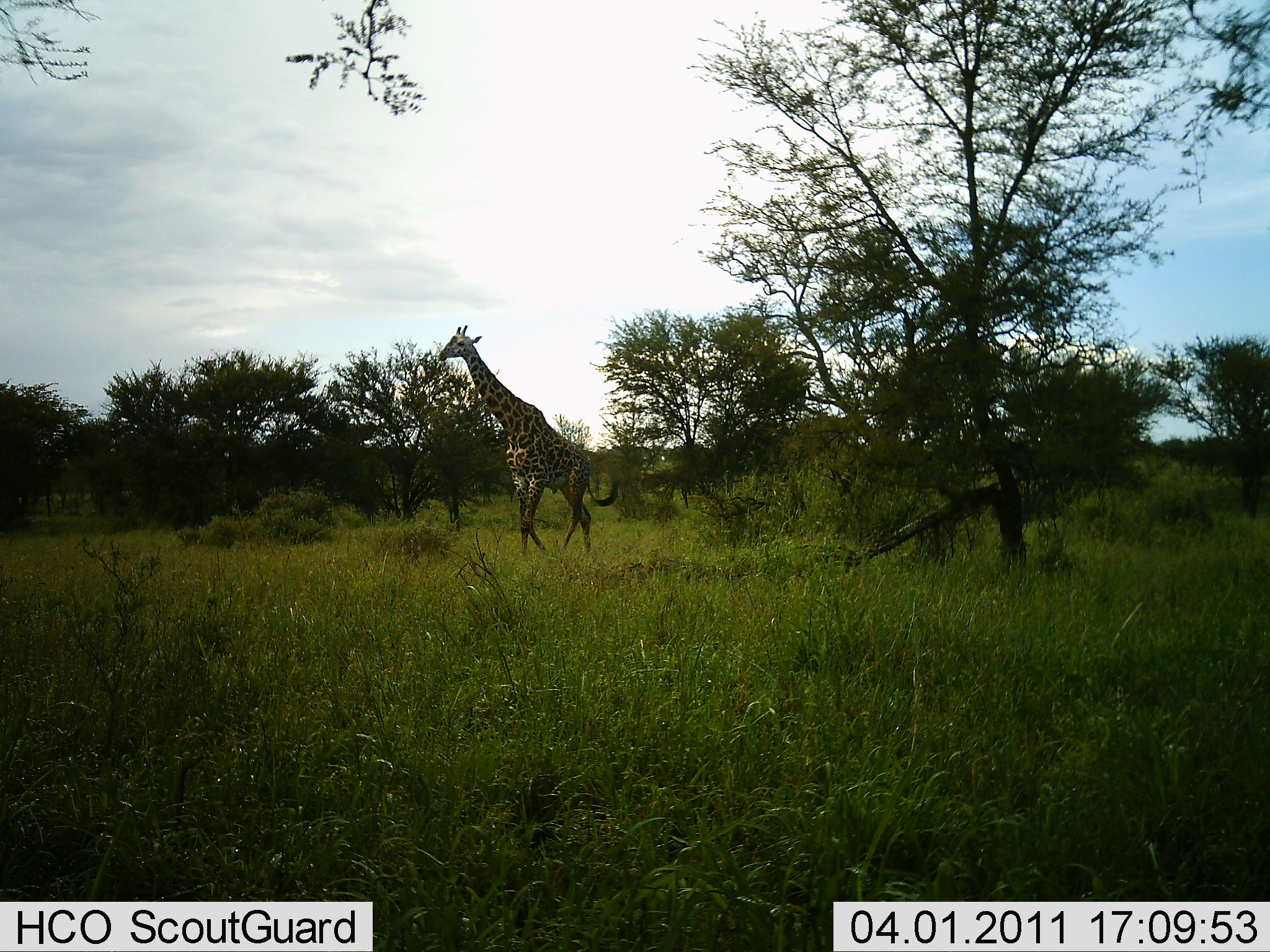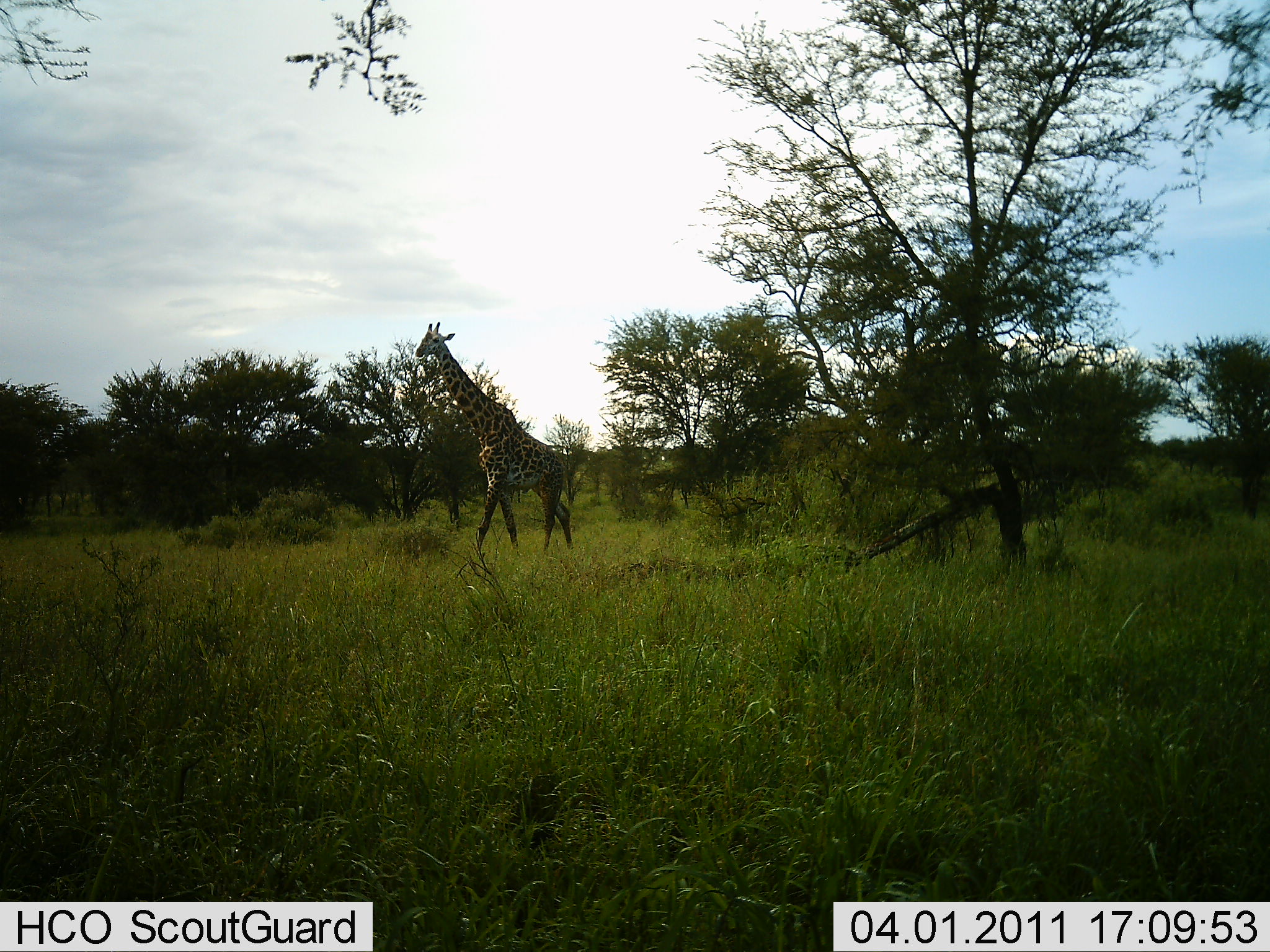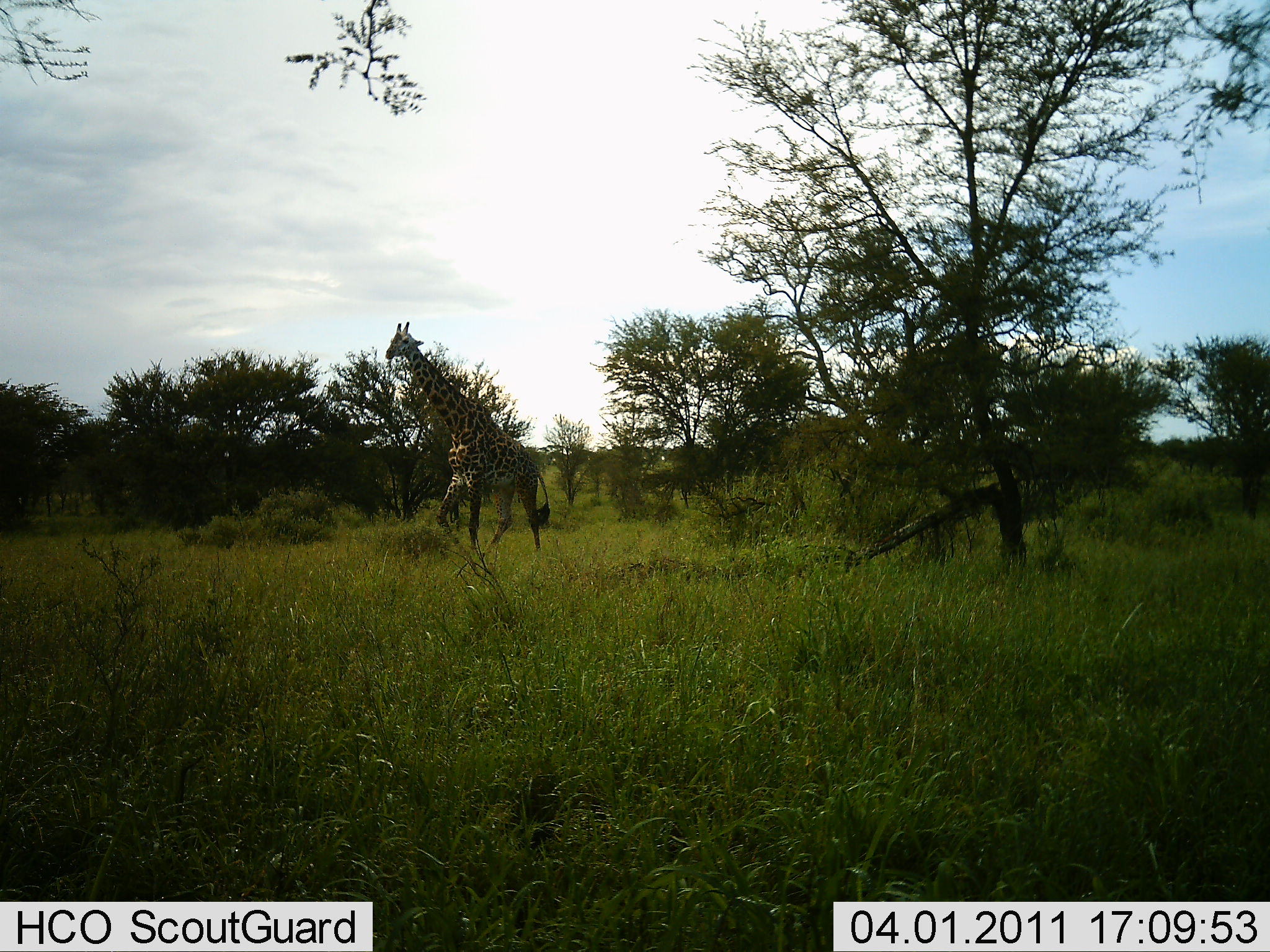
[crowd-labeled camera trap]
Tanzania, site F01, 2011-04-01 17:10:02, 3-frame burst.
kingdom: Animalia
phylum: Chordata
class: Mammalia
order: Artiodactyla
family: Giraffidae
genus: Giraffa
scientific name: Giraffa camelopardalis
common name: giraffe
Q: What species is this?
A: Giraffe (Giraffa camelopardalis).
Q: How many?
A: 1.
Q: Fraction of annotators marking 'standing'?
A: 8%.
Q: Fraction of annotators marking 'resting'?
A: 0%.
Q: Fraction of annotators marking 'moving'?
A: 92%.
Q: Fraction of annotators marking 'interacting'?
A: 0%.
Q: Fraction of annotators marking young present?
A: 0%.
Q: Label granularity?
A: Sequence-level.